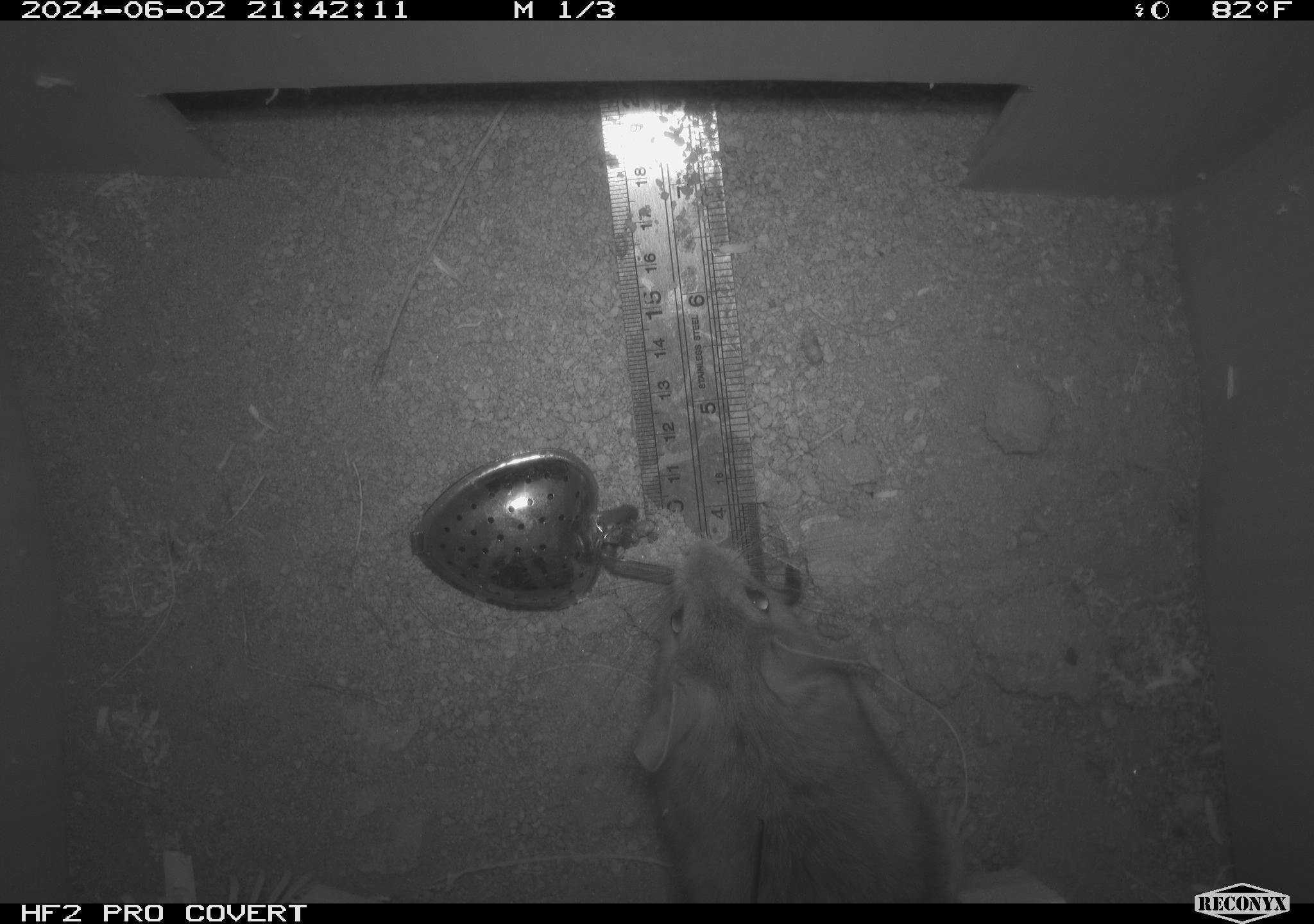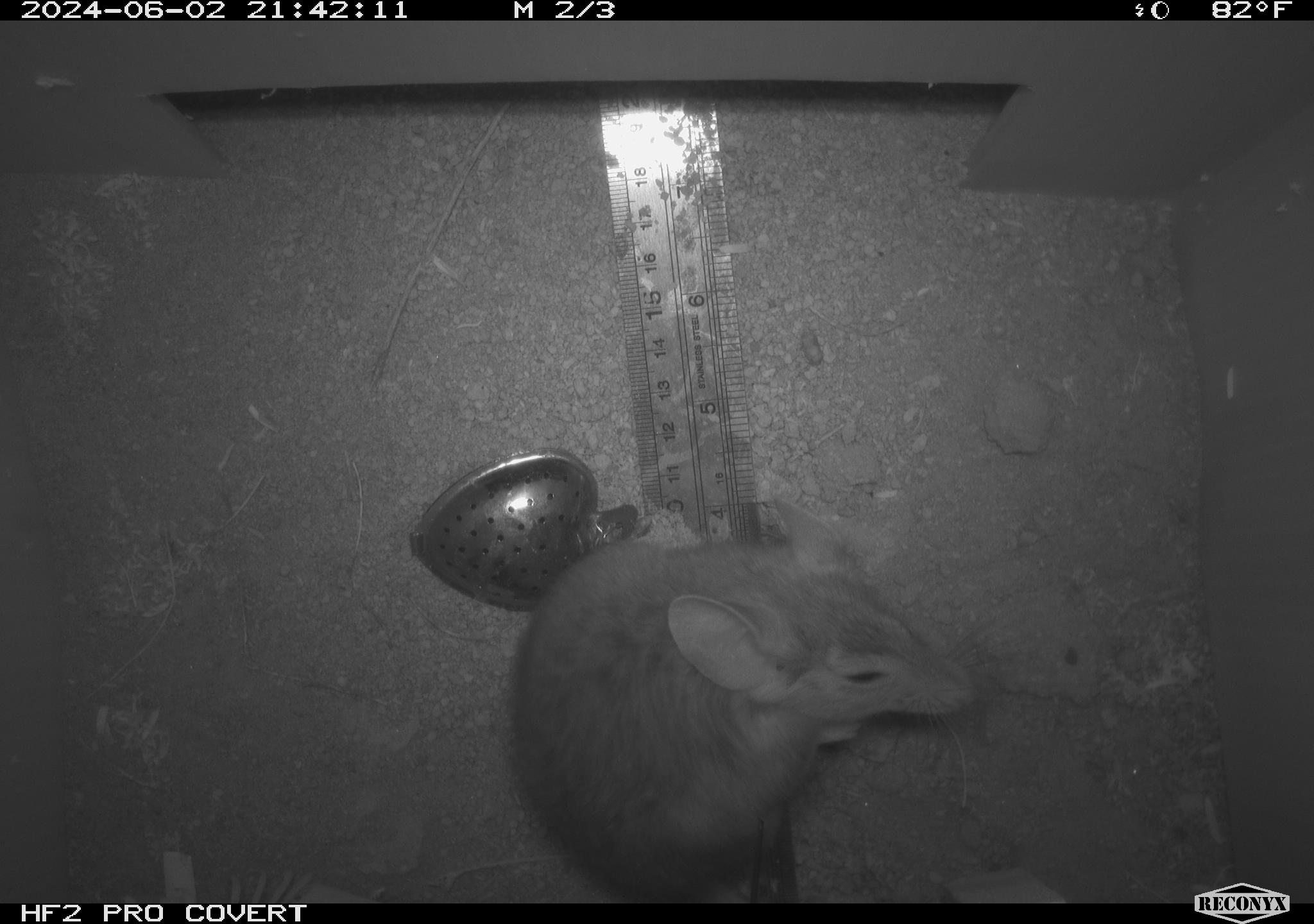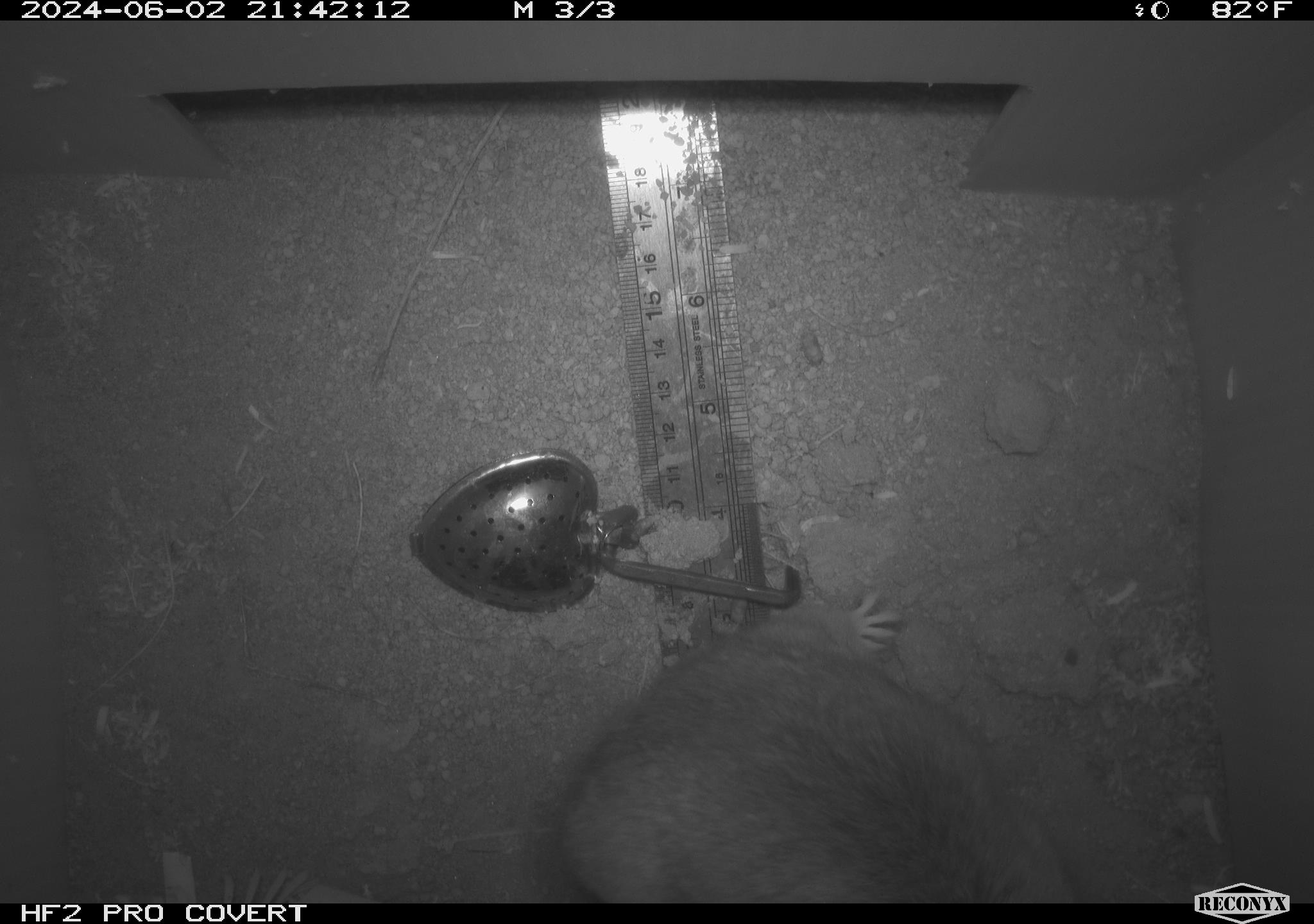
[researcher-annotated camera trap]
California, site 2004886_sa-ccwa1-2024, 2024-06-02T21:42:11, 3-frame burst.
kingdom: Animalia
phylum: Chordata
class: Mammalia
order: Rodentia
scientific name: Rodentia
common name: woodrat or rat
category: woodrat or rat species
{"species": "woodrat or rat species (woodrat or rat) (Rodentia)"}